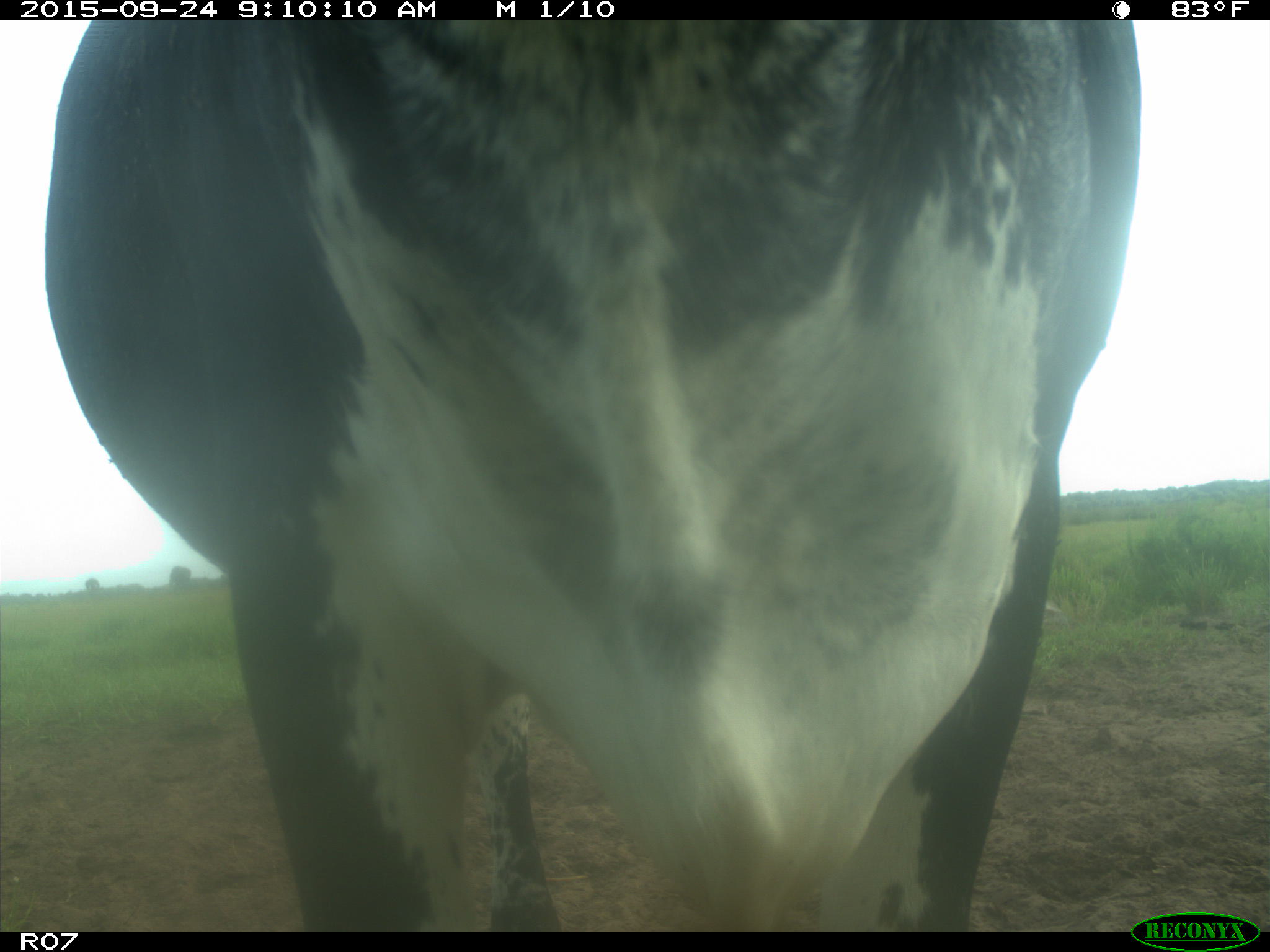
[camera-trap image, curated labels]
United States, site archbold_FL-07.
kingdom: Animalia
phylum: Chordata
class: Mammalia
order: Artiodactyla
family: Bovidae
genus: Bos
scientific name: Bos taurus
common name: domestic cow